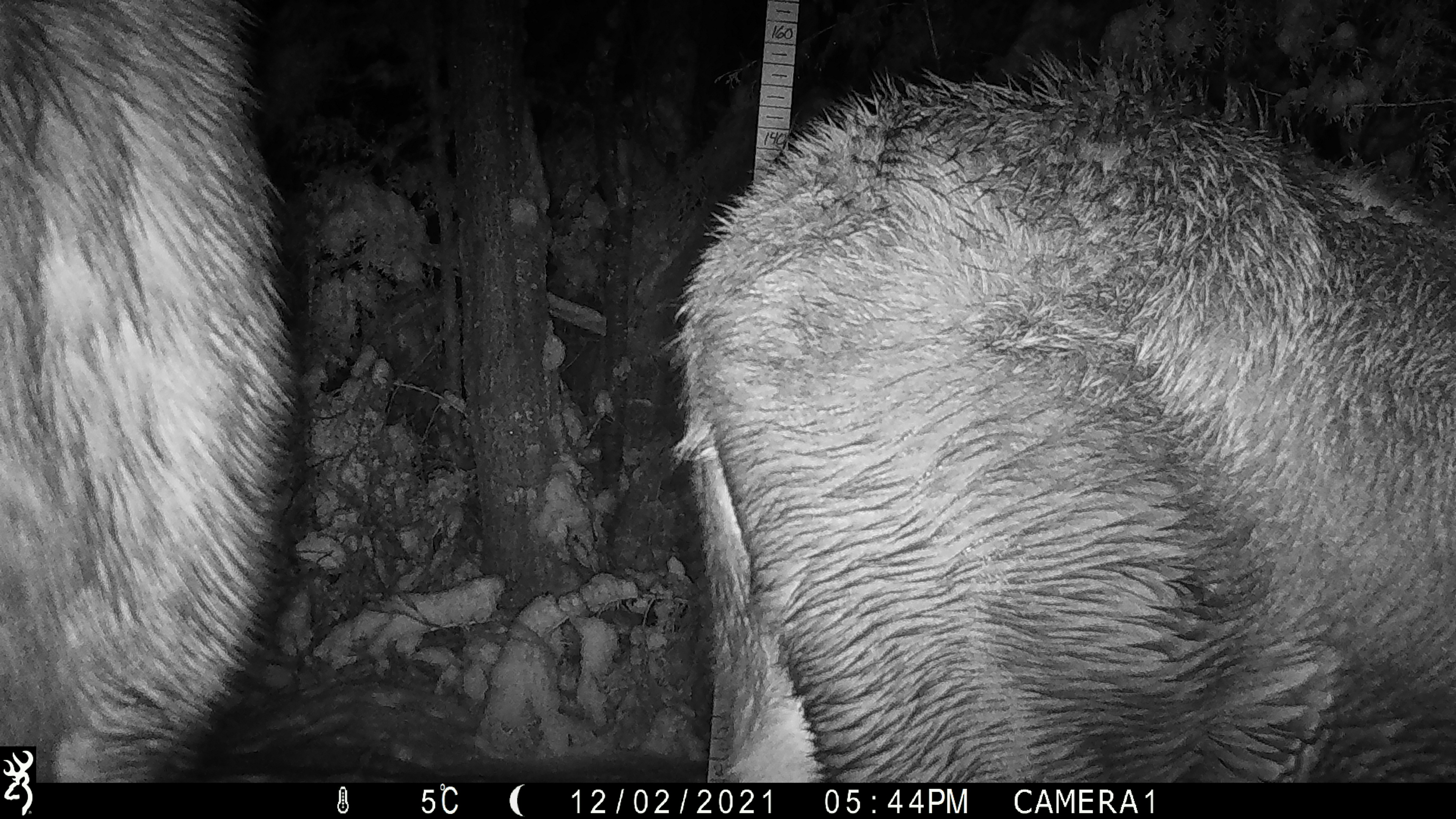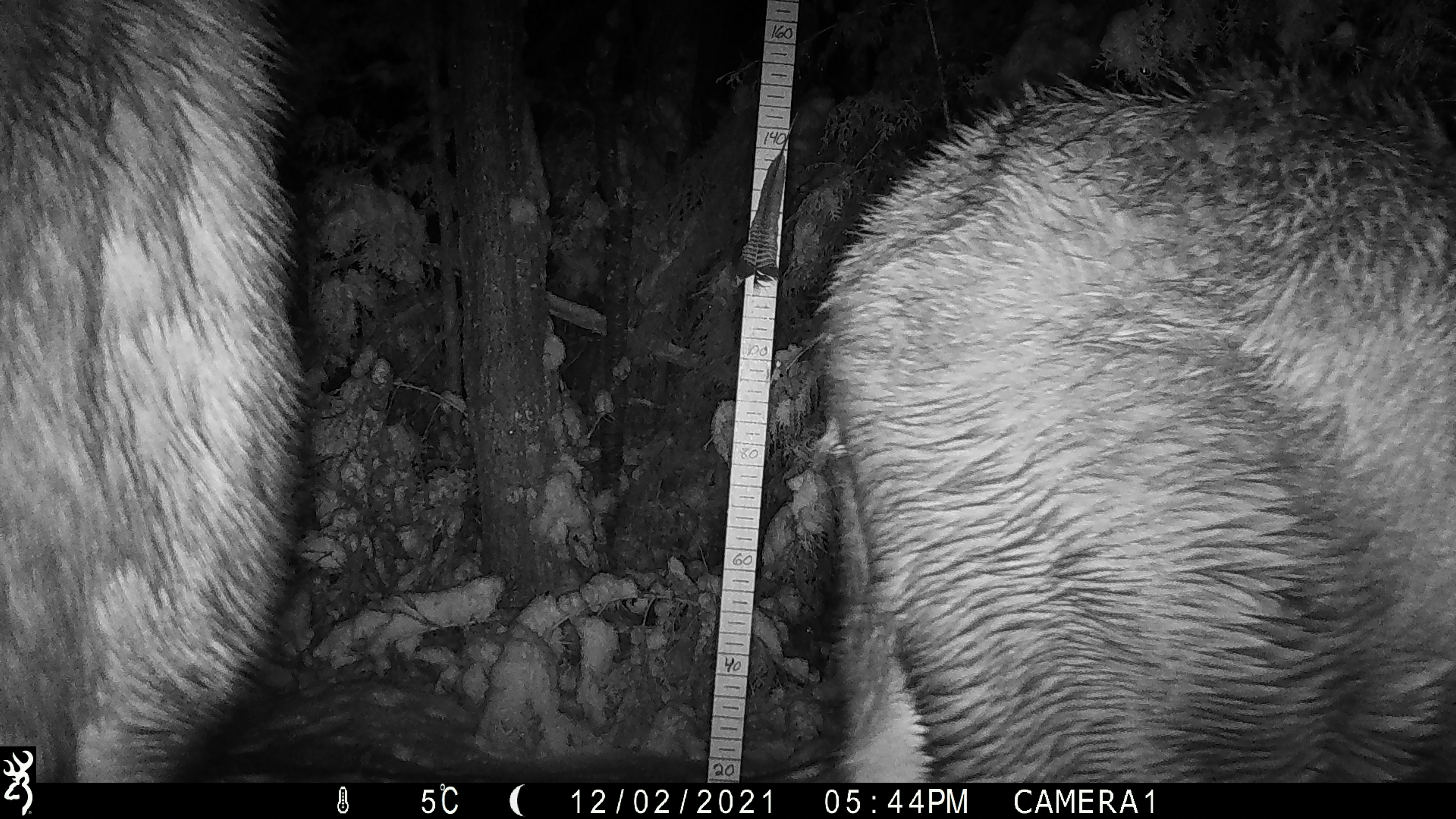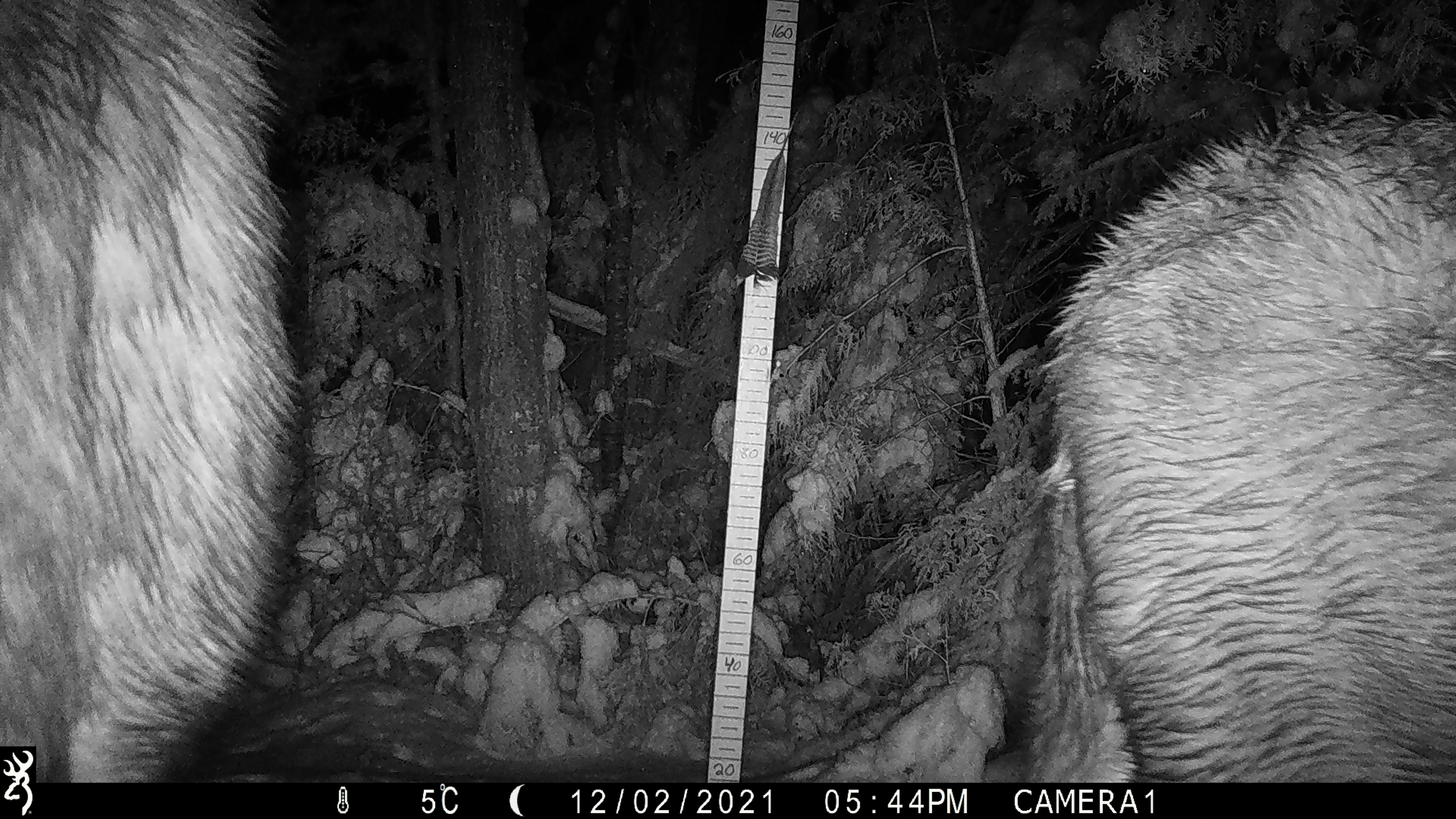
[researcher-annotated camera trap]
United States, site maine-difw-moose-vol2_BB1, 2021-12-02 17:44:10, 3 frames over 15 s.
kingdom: Animalia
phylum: Chordata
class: Mammalia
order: Artiodactyla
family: Cervidae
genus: Alces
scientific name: Alces alces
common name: moose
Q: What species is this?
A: Moose (Alces alces).